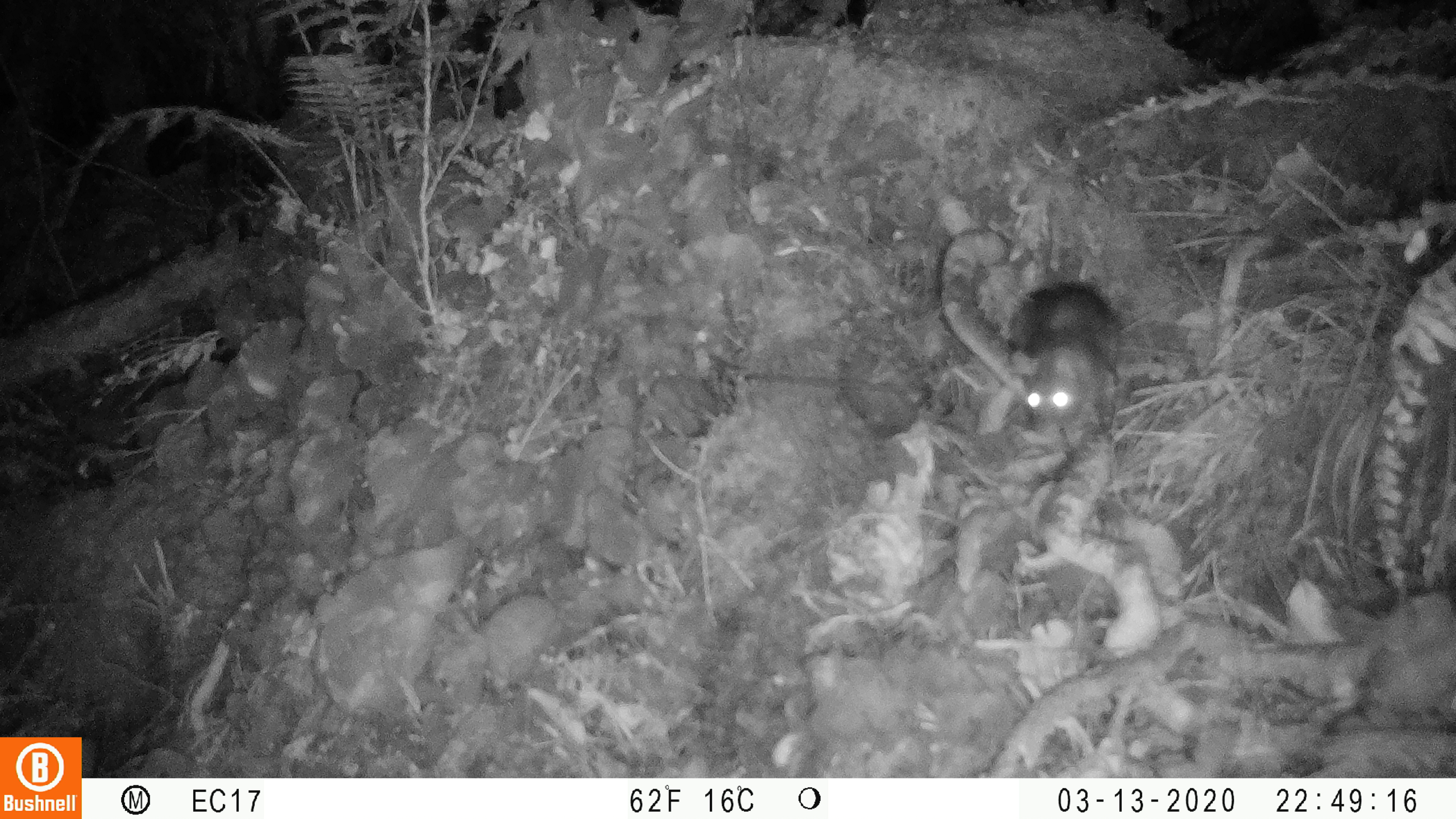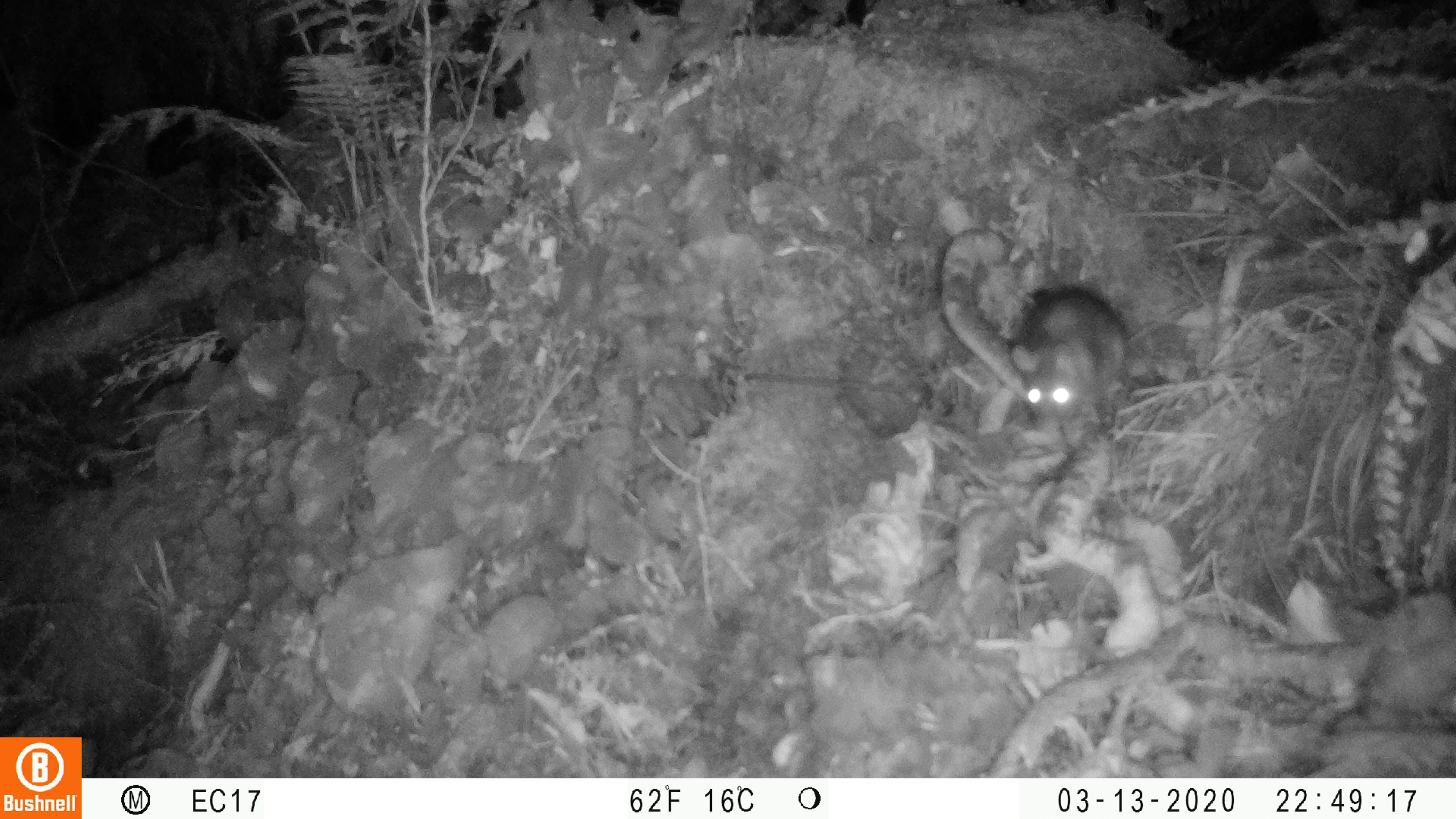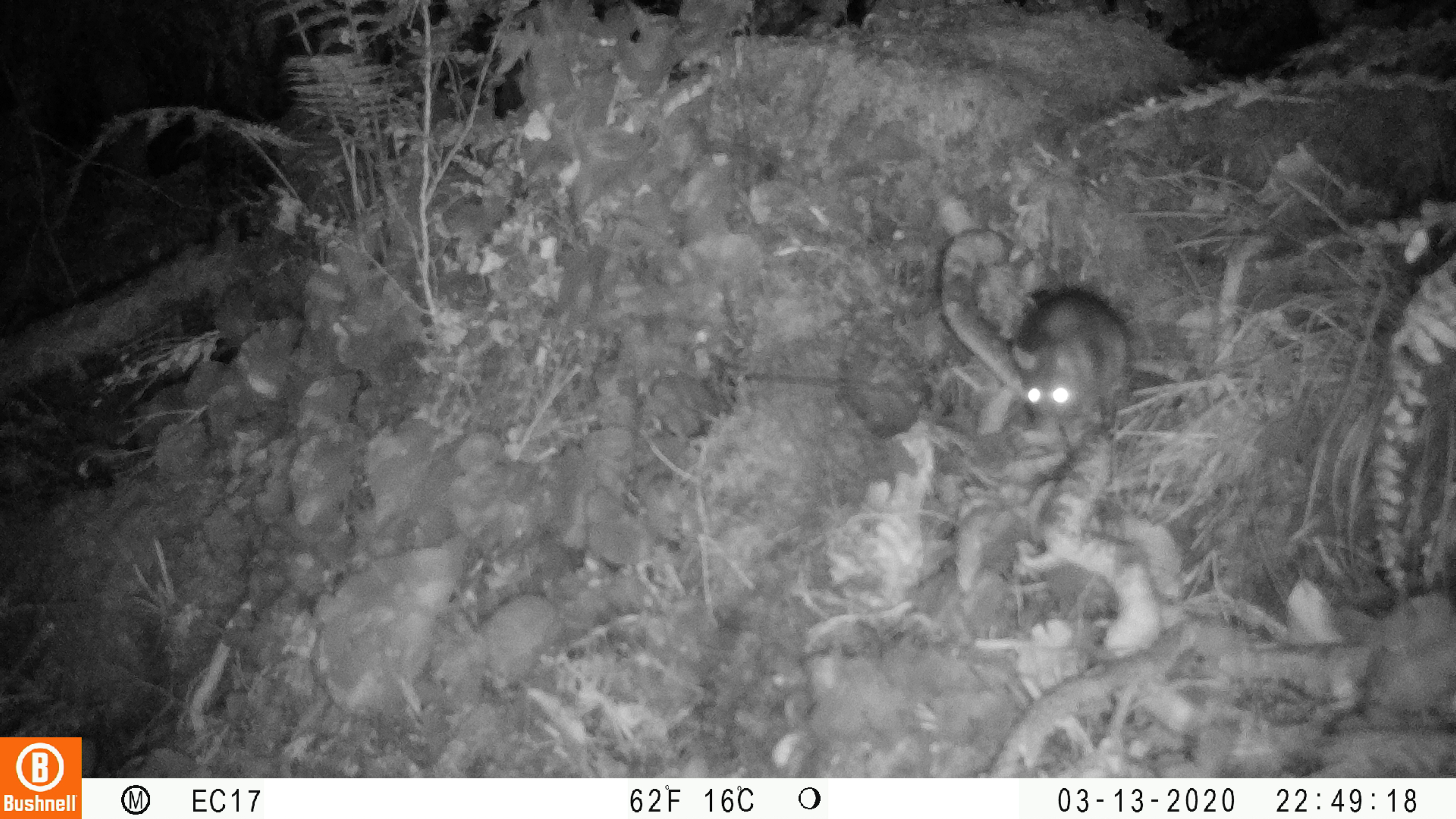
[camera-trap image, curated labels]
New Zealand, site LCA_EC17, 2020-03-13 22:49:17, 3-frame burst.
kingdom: Animalia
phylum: Chordata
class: Mammalia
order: Rodentia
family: Muridae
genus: Rattus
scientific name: Rattus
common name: rat